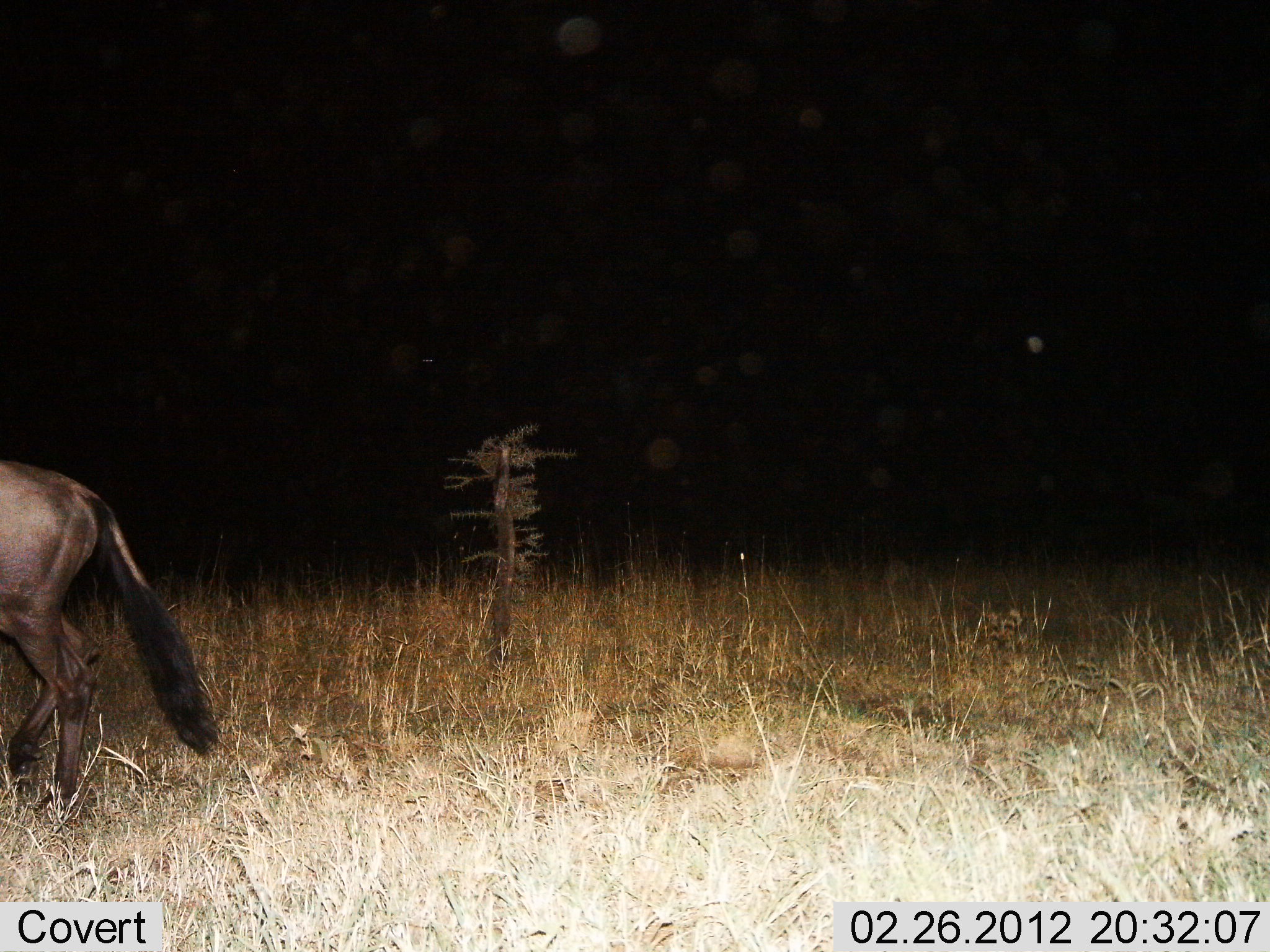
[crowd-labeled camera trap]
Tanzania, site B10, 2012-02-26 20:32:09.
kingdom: Animalia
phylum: Chordata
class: Mammalia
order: Artiodactyla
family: Bovidae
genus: Connochaetes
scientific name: Connochaetes taurinus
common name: blue wildebeest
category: wildebeest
Wildebeest (blue wildebeest) (Connochaetes taurinus), count 1. Behavior (volunteer vote fractions): standing 16%, resting 0%, moving 88%, interacting 0%. Young present (vote fraction): 4%. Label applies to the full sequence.